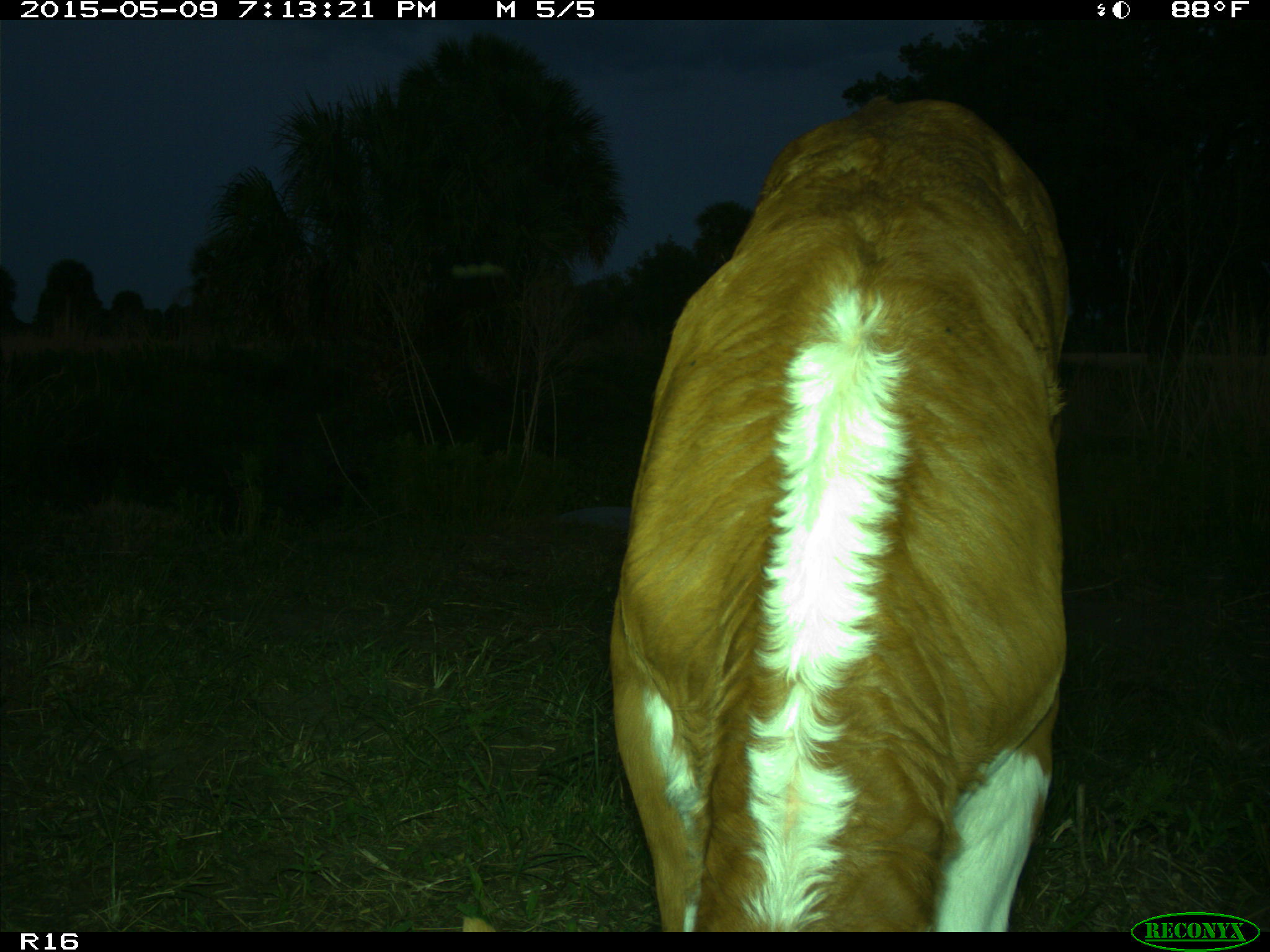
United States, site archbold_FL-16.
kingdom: Animalia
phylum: Chordata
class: Mammalia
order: Artiodactyla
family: Bovidae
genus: Bos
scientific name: Bos taurus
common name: domestic cow